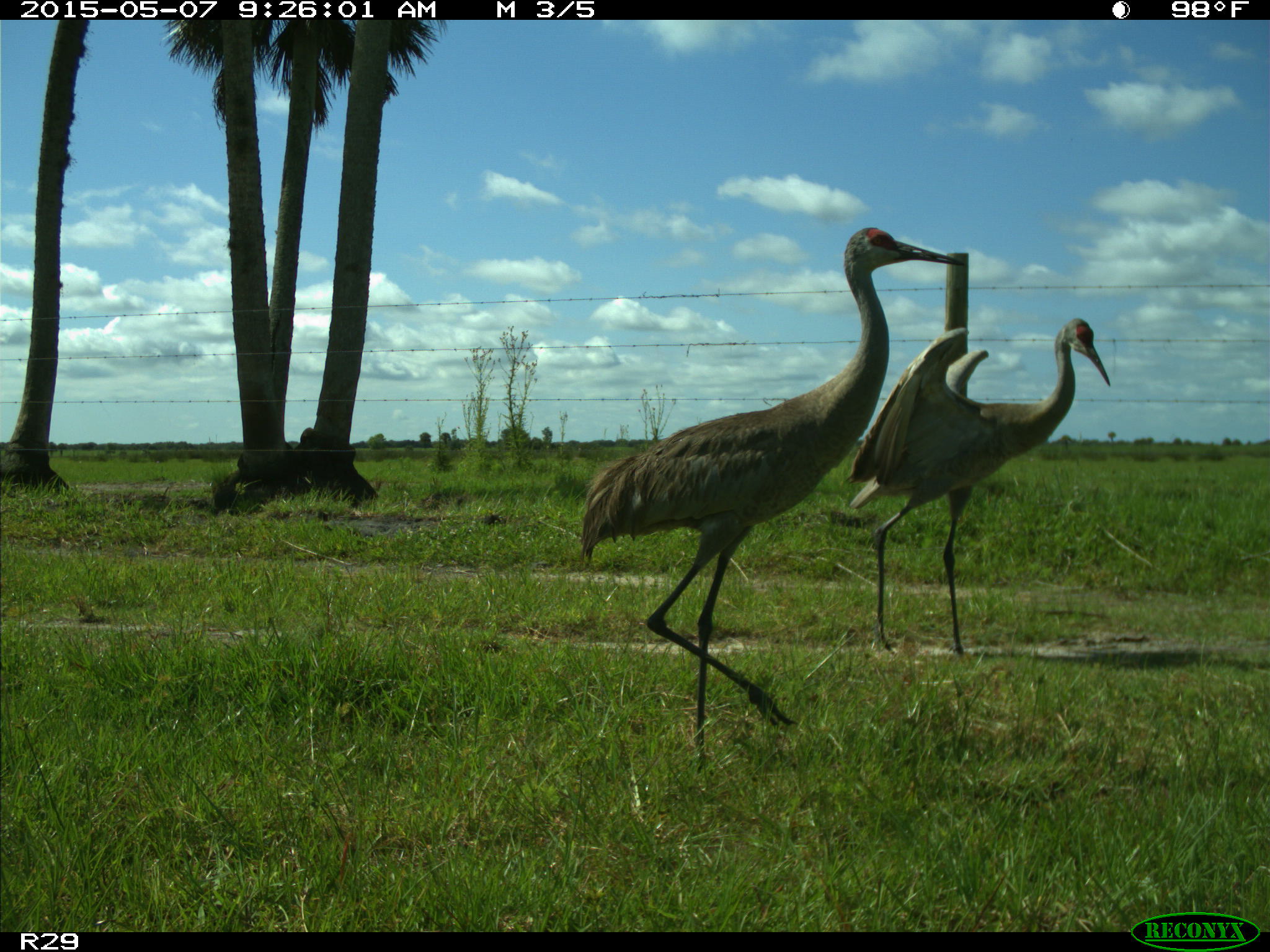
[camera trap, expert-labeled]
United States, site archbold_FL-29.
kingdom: Animalia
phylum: Chordata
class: Aves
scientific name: Aves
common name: birds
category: unidentified bird